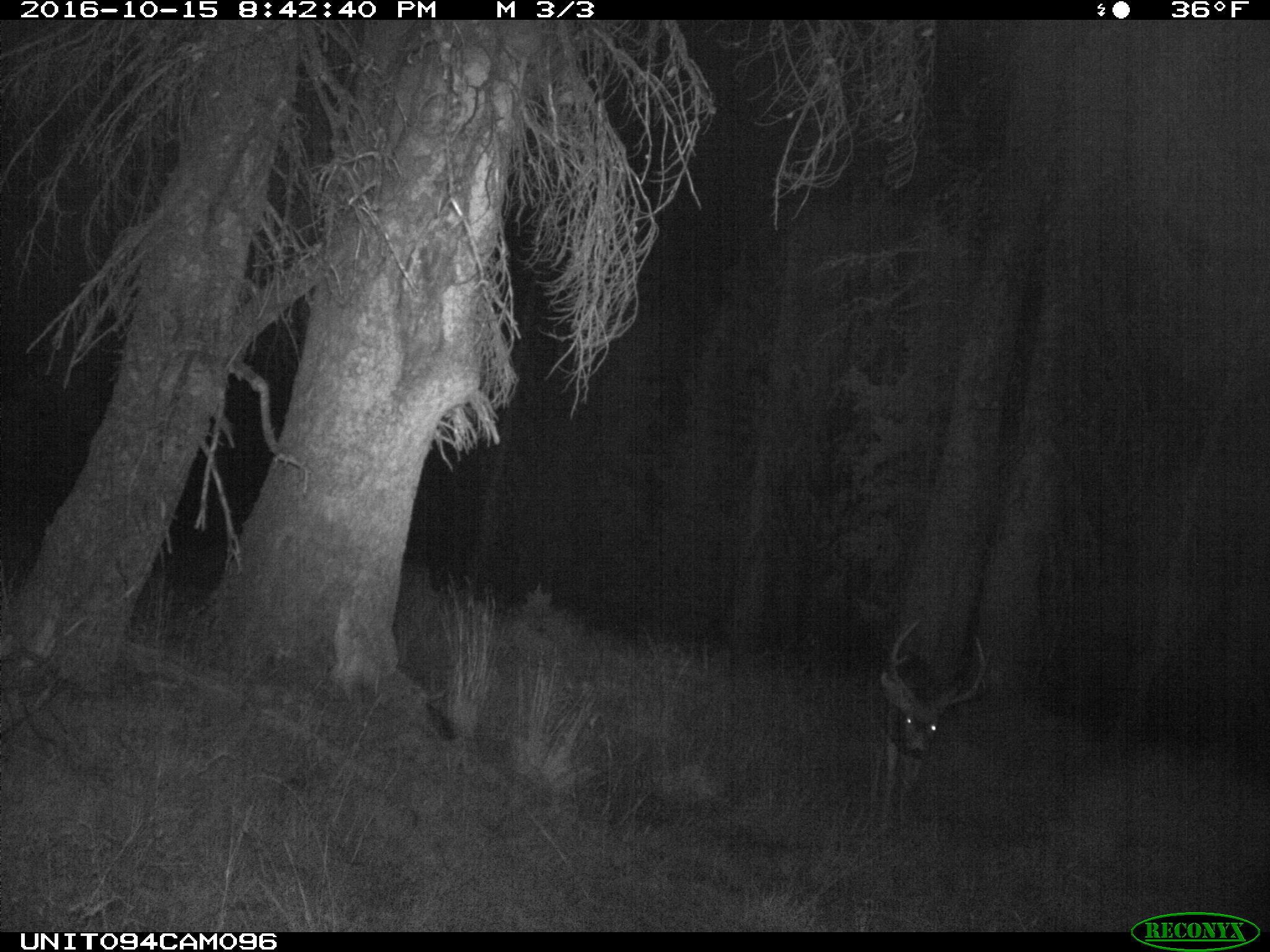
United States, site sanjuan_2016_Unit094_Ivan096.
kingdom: Animalia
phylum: Chordata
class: Mammalia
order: Artiodactyla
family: Cervidae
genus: Odocoileus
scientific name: Odocoileus hemionus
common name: mule deer